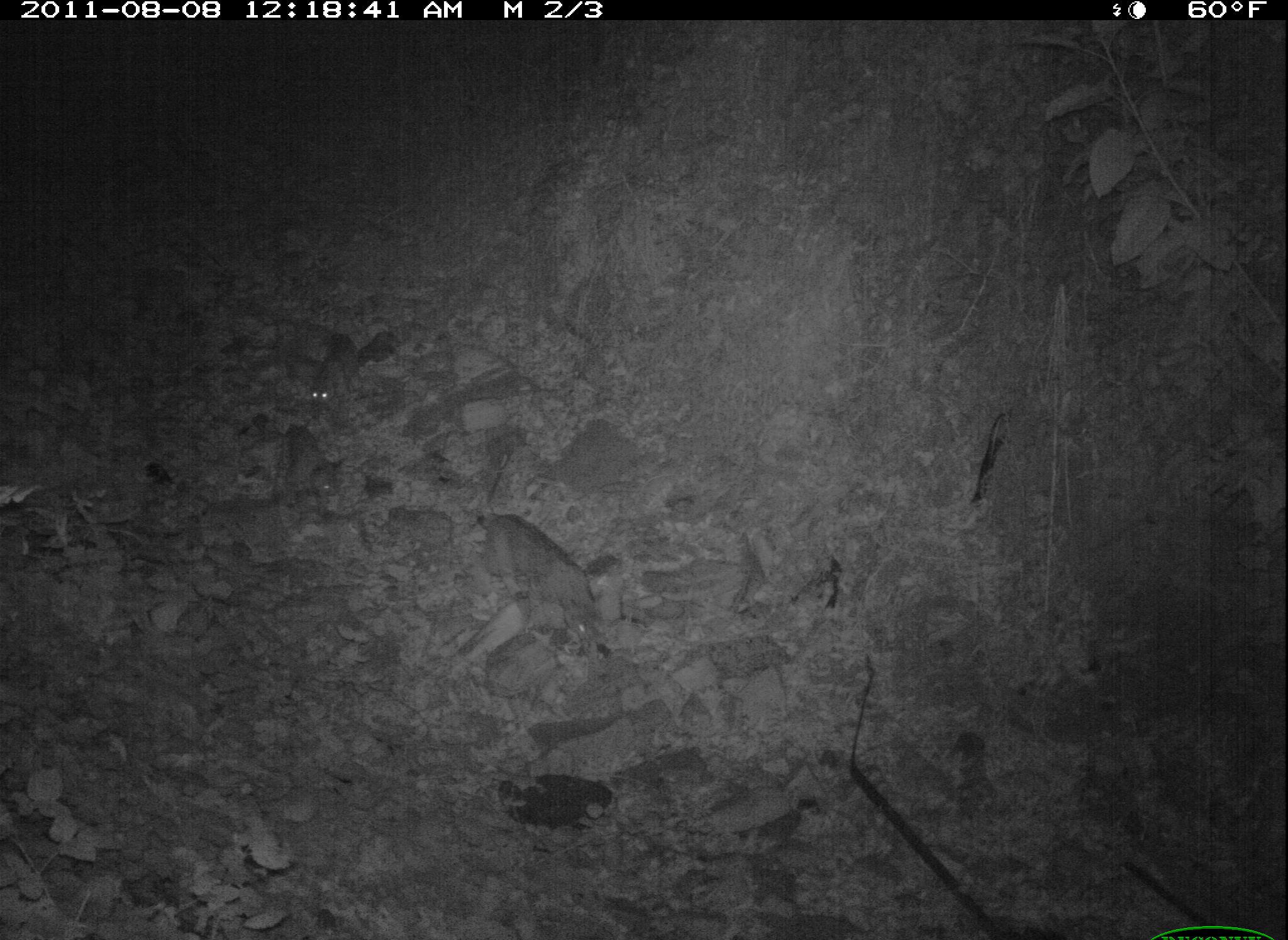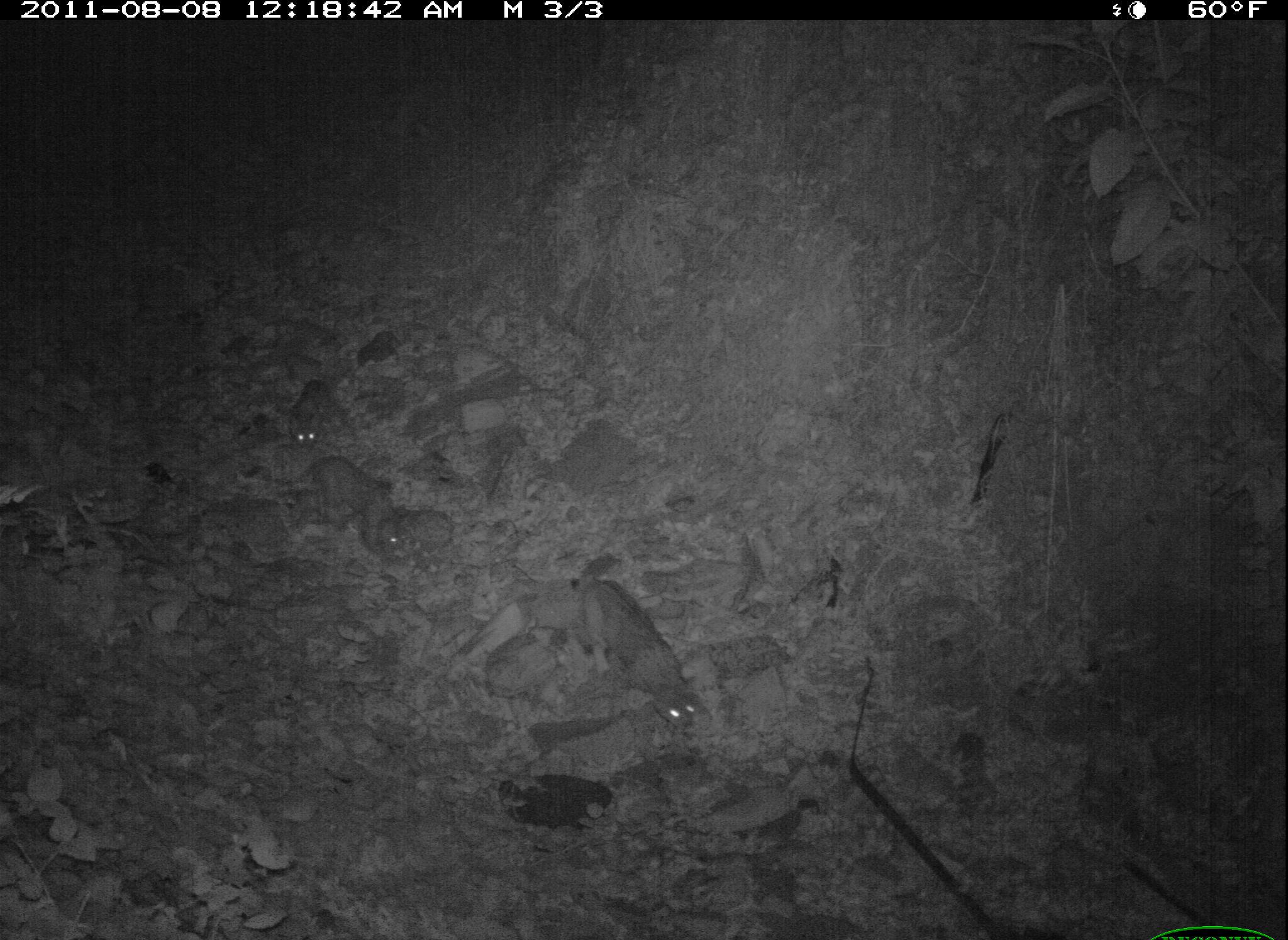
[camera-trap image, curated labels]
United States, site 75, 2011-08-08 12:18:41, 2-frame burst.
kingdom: Animalia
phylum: Chordata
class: Mammalia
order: Carnivora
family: Felidae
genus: Lynx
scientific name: Lynx rufus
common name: bobcat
Bobcat (Lynx rufus).